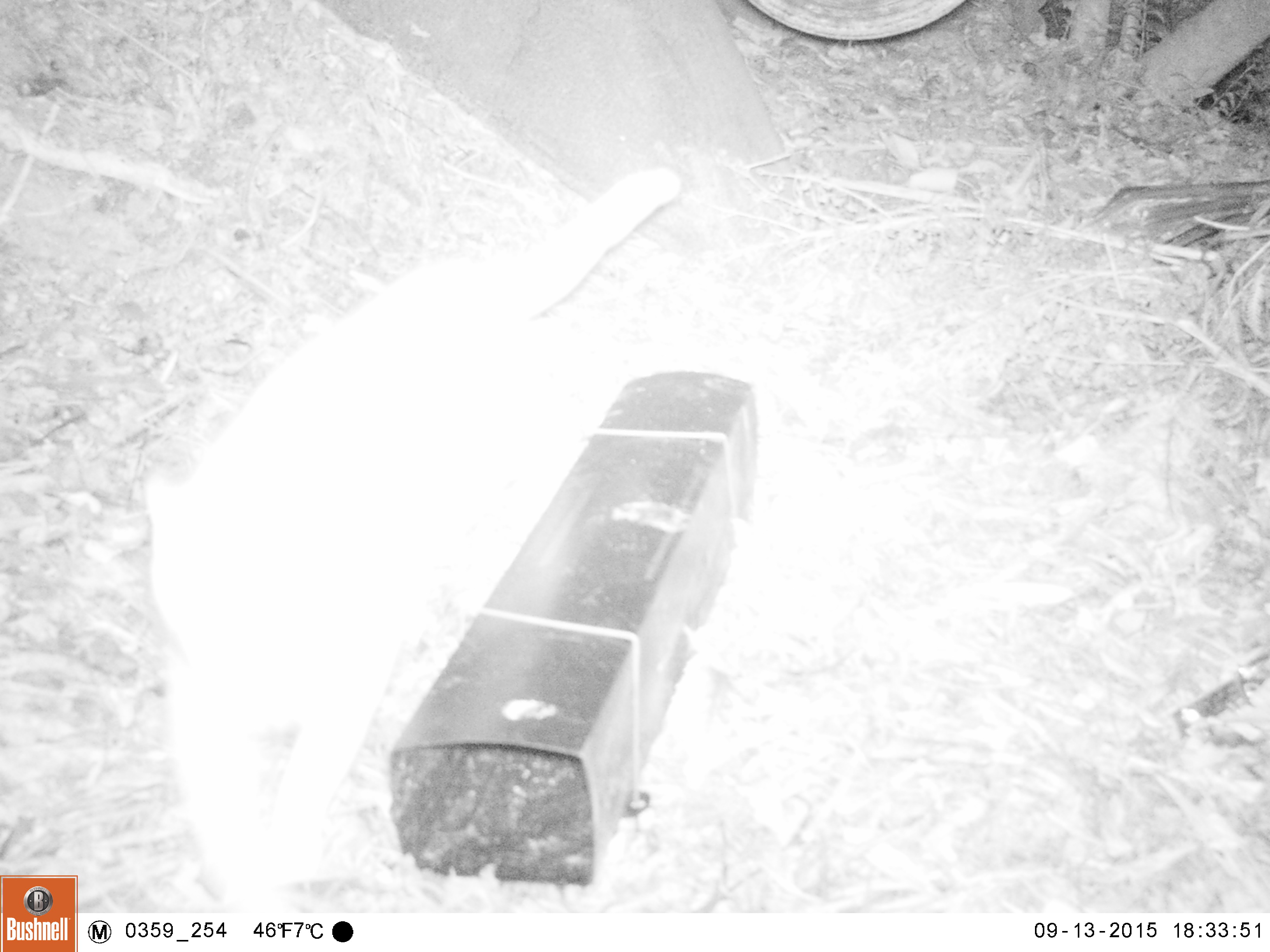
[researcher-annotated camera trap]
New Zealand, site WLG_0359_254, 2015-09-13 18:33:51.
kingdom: Animalia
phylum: Chordata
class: Mammalia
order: Carnivora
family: Felidae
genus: Felis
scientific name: Felis catus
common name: domestic cat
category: cat